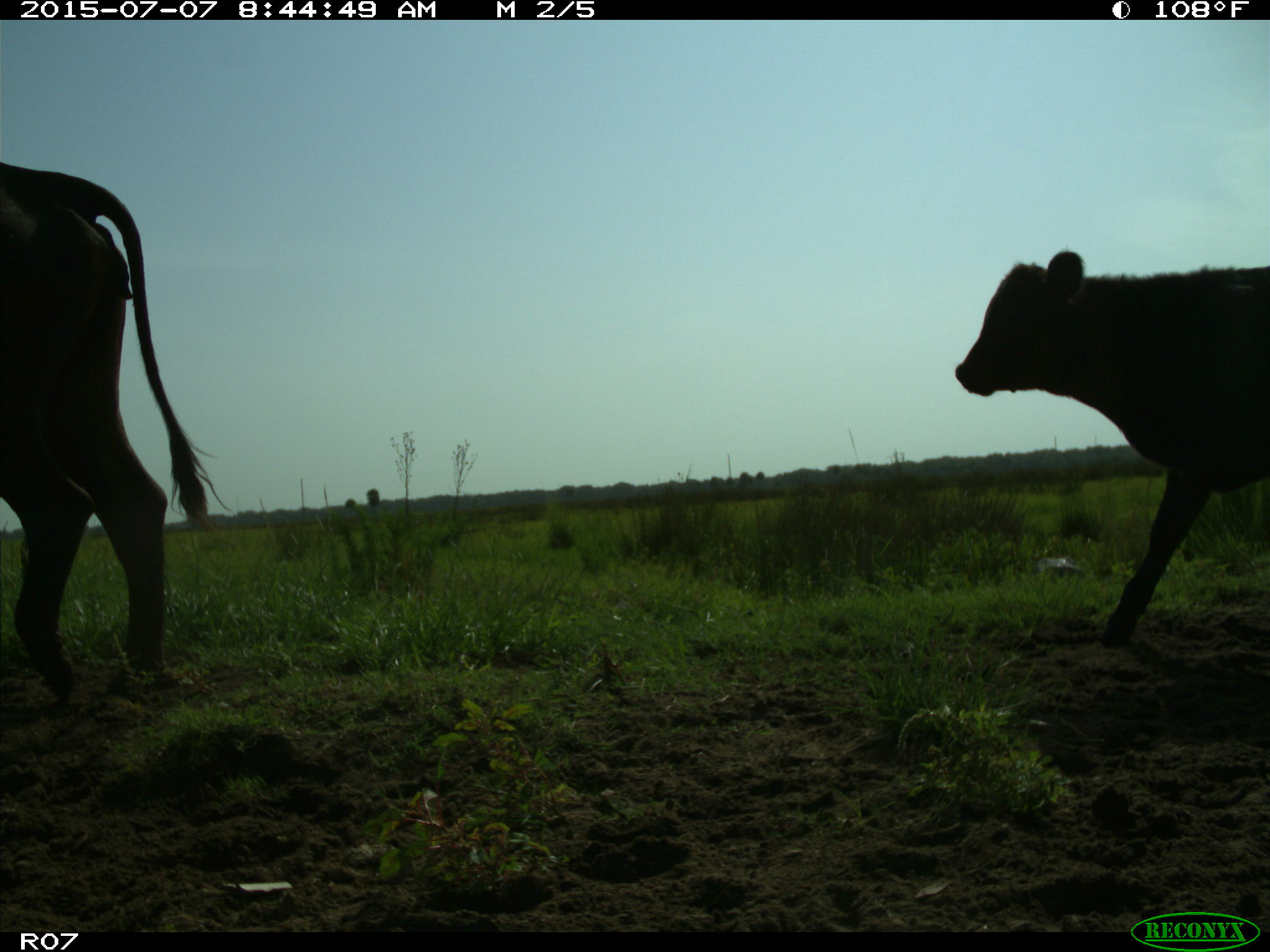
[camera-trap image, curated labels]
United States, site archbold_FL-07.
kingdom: Animalia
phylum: Chordata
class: Mammalia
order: Artiodactyla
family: Bovidae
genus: Bos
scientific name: Bos taurus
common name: domestic cow